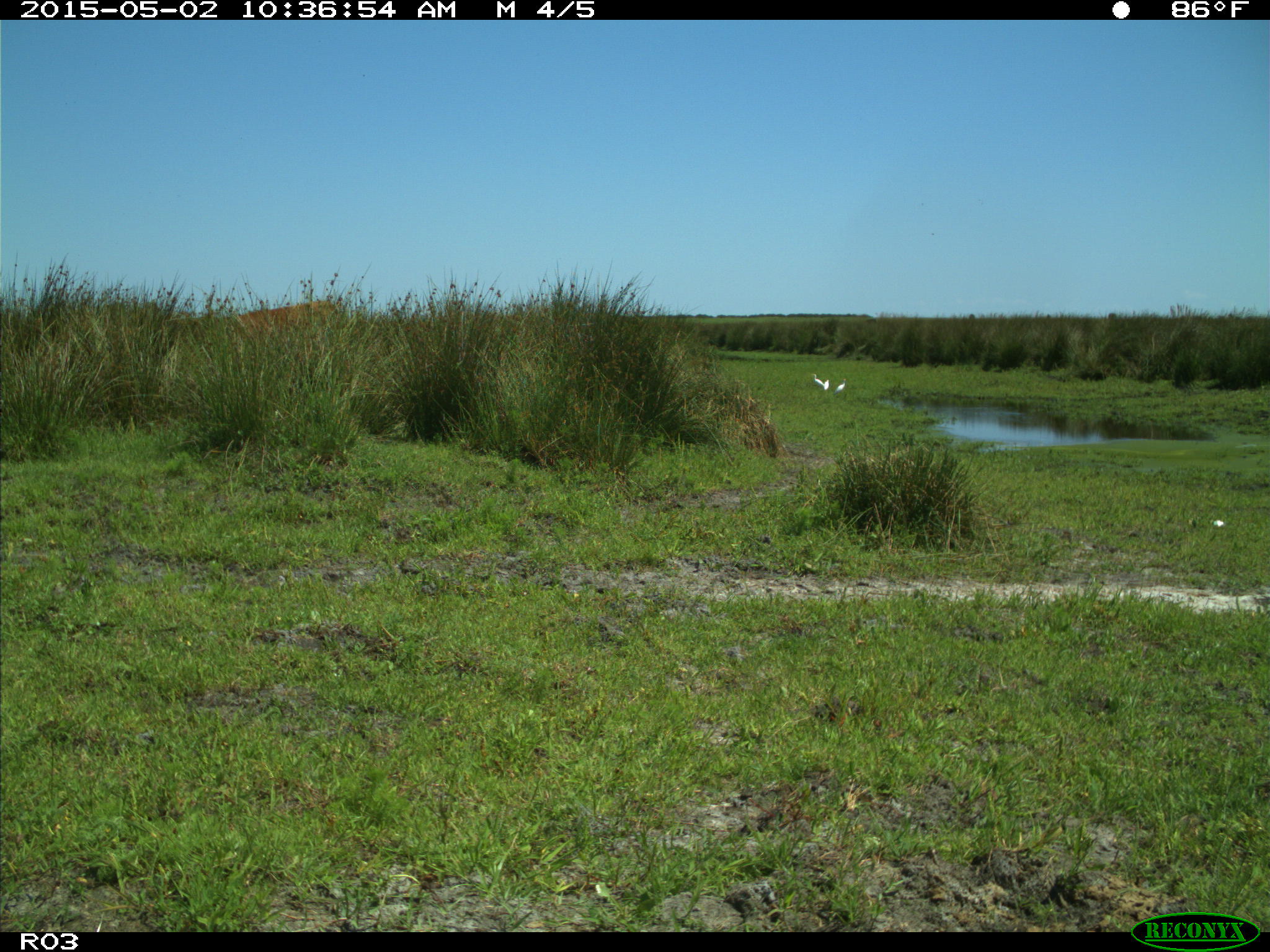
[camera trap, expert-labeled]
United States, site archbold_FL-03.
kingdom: Animalia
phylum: Chordata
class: Mammalia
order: Artiodactyla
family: Bovidae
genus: Bos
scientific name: Bos taurus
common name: domestic cow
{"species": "Bos taurus (domestic cow)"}